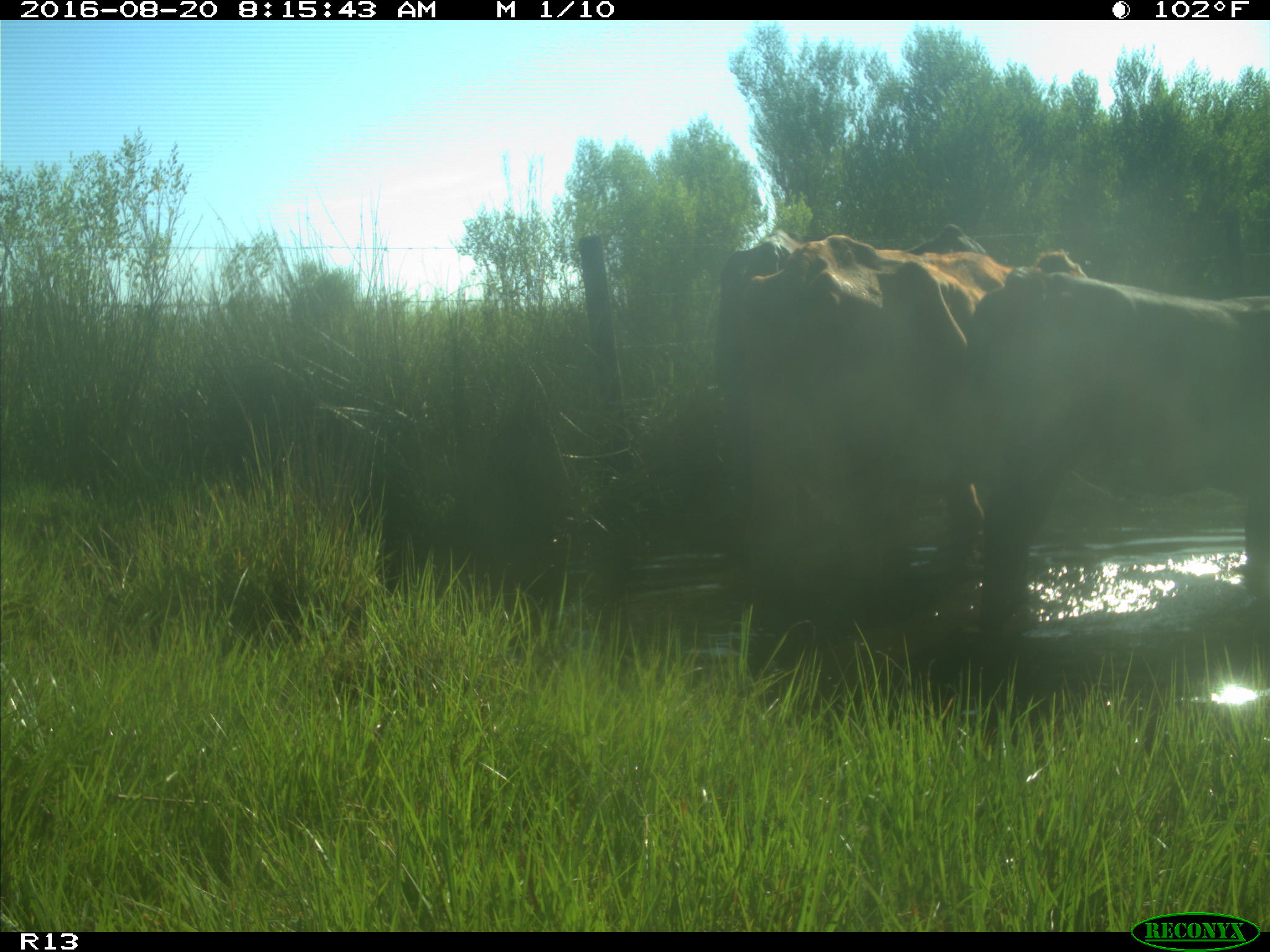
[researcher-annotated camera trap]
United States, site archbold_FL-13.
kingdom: Animalia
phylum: Chordata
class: Mammalia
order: Artiodactyla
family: Bovidae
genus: Bos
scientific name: Bos taurus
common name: domestic cow